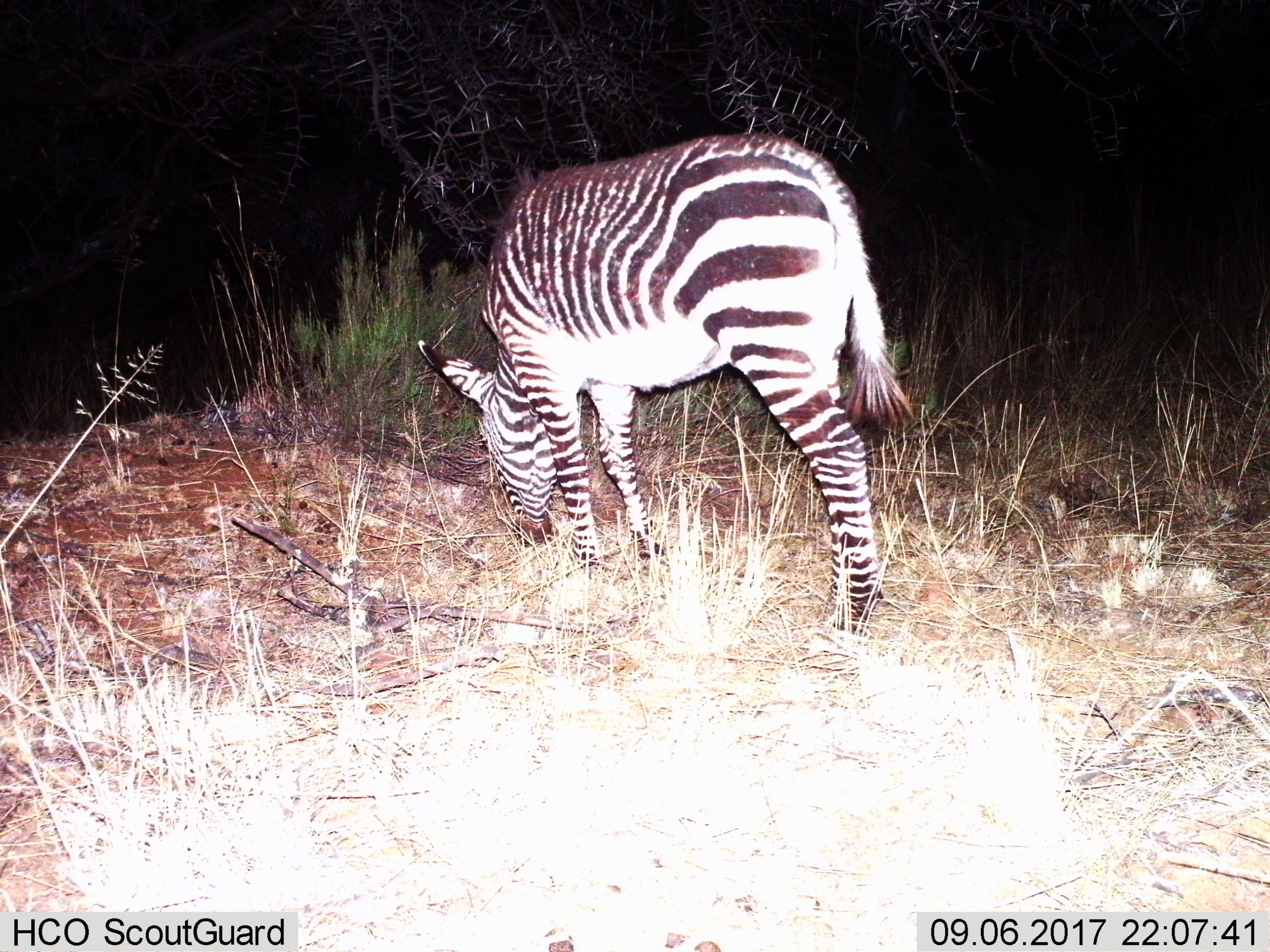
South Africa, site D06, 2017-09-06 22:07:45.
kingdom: Animalia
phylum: Chordata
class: Mammalia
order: Perissodactyla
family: Equidae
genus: Equus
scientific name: Equus zebra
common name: mountain zebra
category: zebramountain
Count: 1.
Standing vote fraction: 20%.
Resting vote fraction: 0%.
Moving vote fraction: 10%.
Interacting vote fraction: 0%.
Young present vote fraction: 0%.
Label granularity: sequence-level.